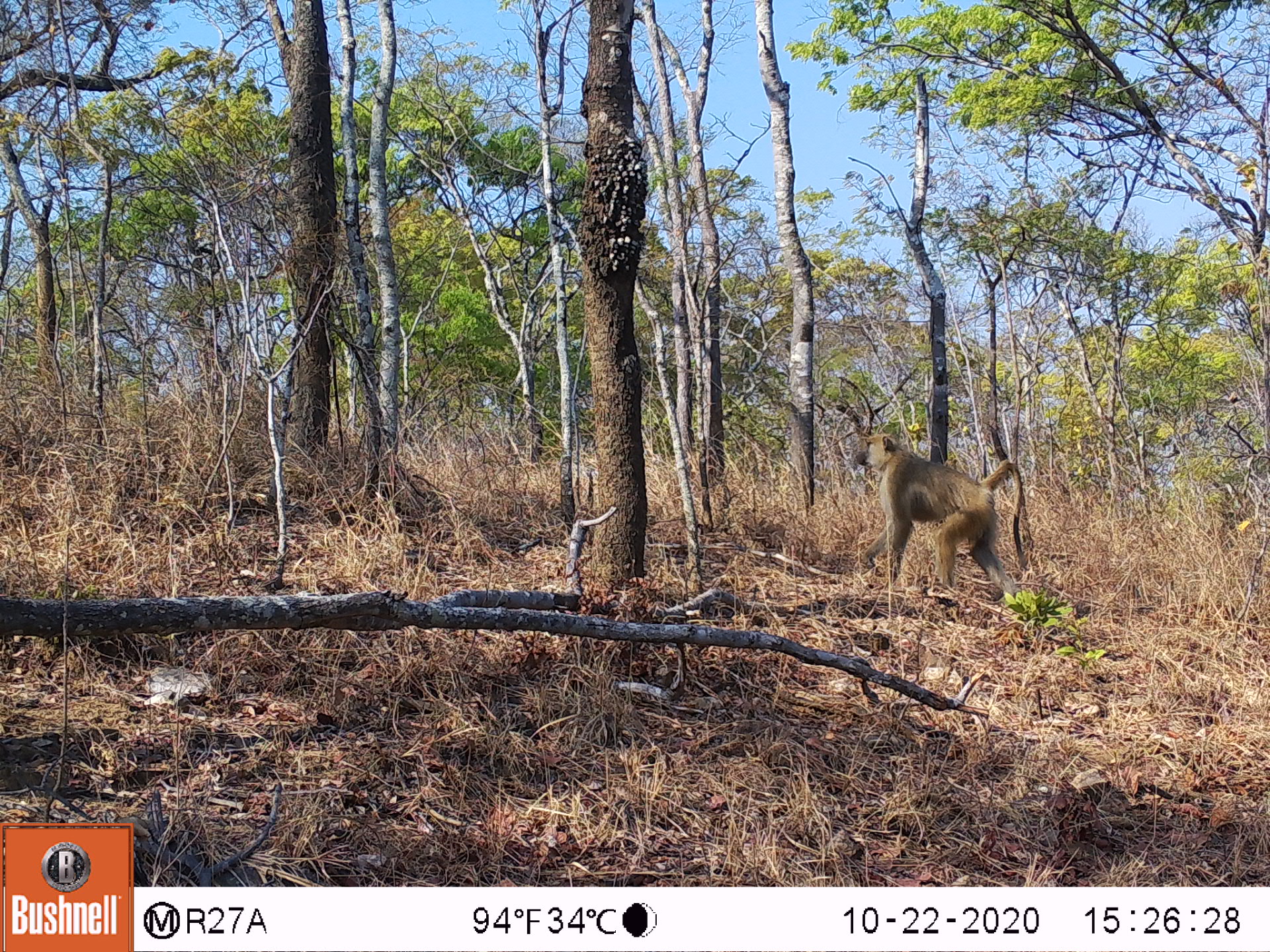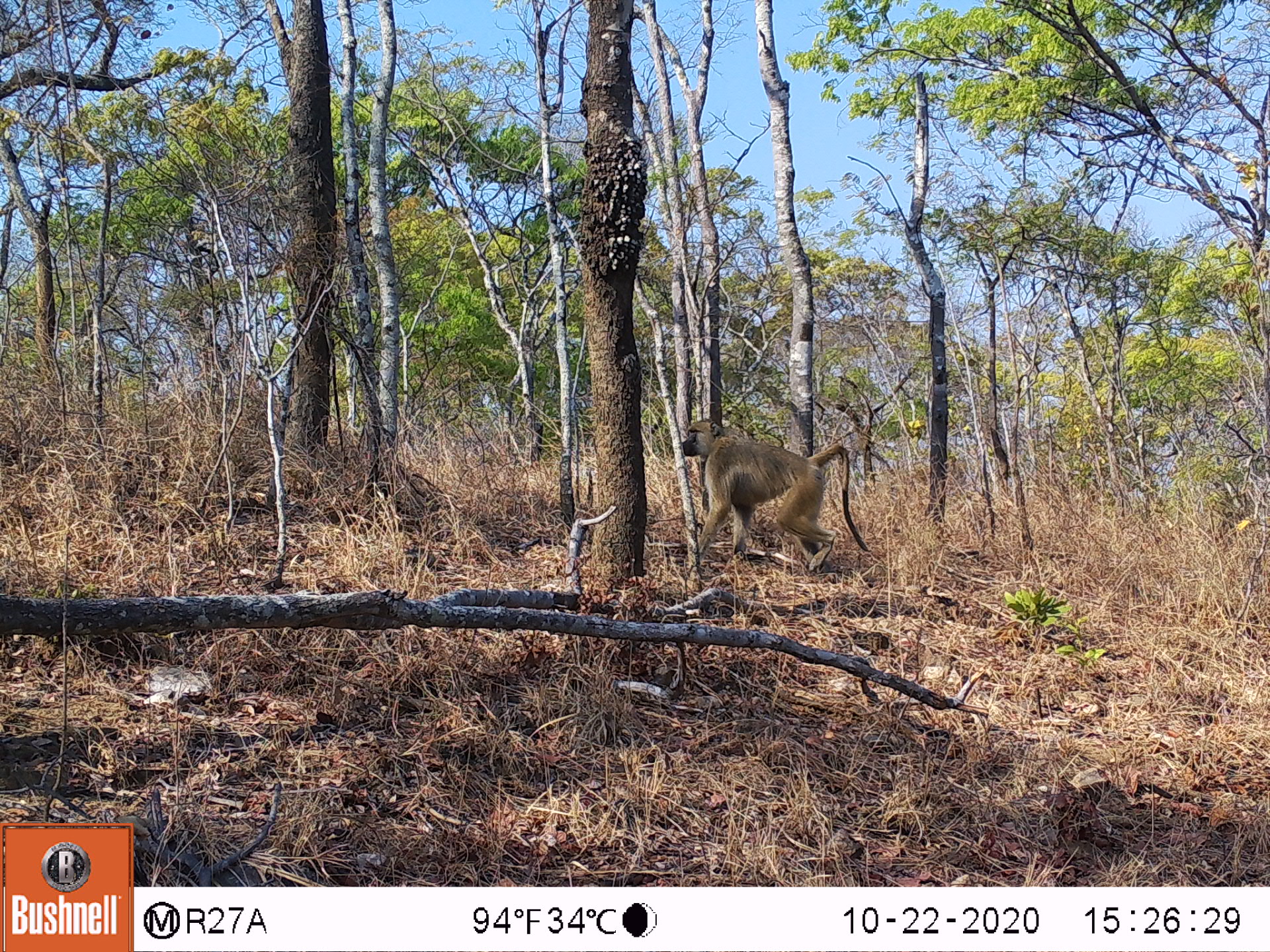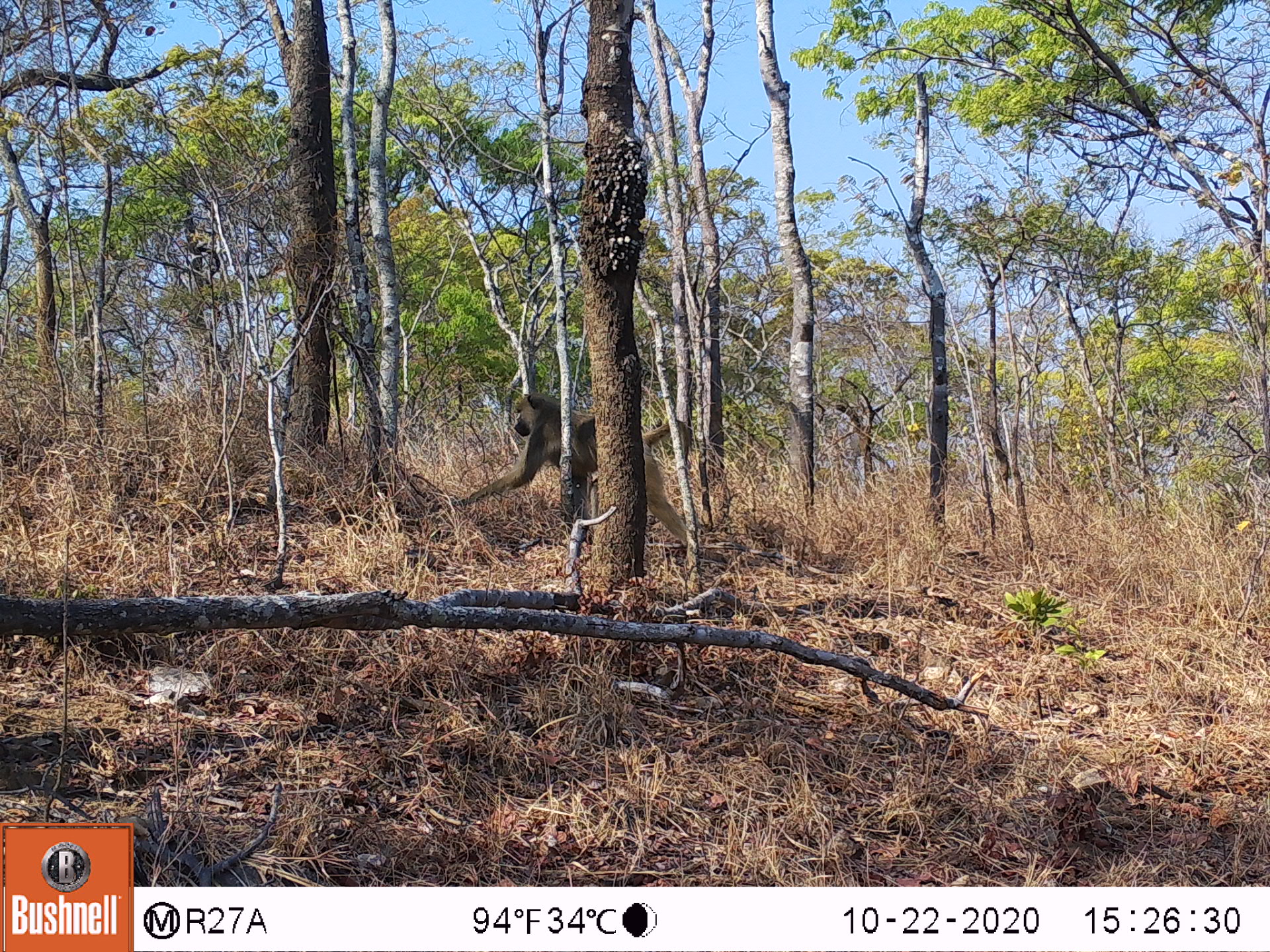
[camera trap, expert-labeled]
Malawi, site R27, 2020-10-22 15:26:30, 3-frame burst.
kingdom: Animalia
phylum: Chordata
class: Mammalia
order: Primates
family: Cercopithecidae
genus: Papio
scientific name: Papio cynocephalus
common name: yellow baboon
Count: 1.